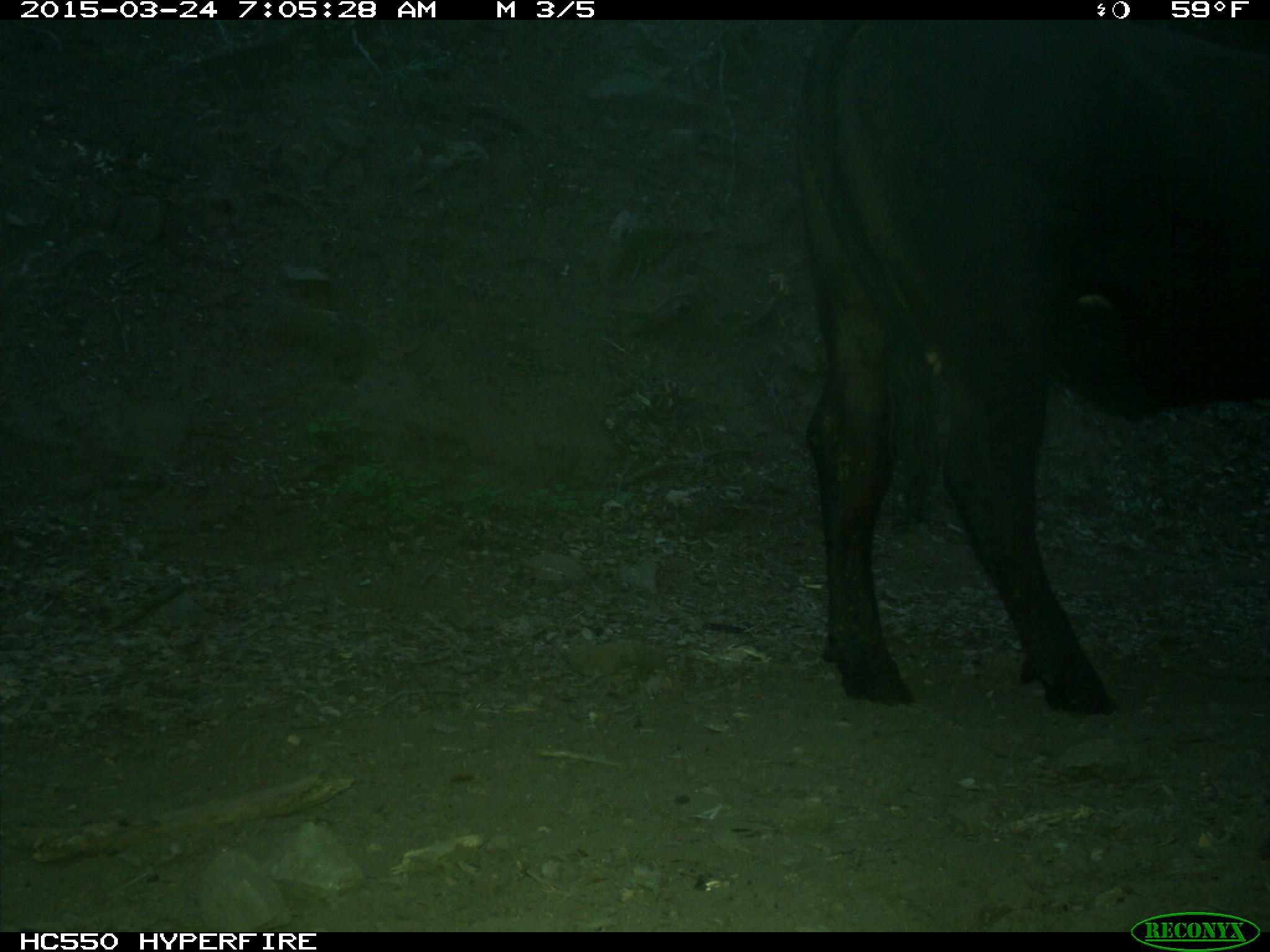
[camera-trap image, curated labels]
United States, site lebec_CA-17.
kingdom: Animalia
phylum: Chordata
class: Mammalia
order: Artiodactyla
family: Bovidae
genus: Bos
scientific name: Bos taurus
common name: domestic cow